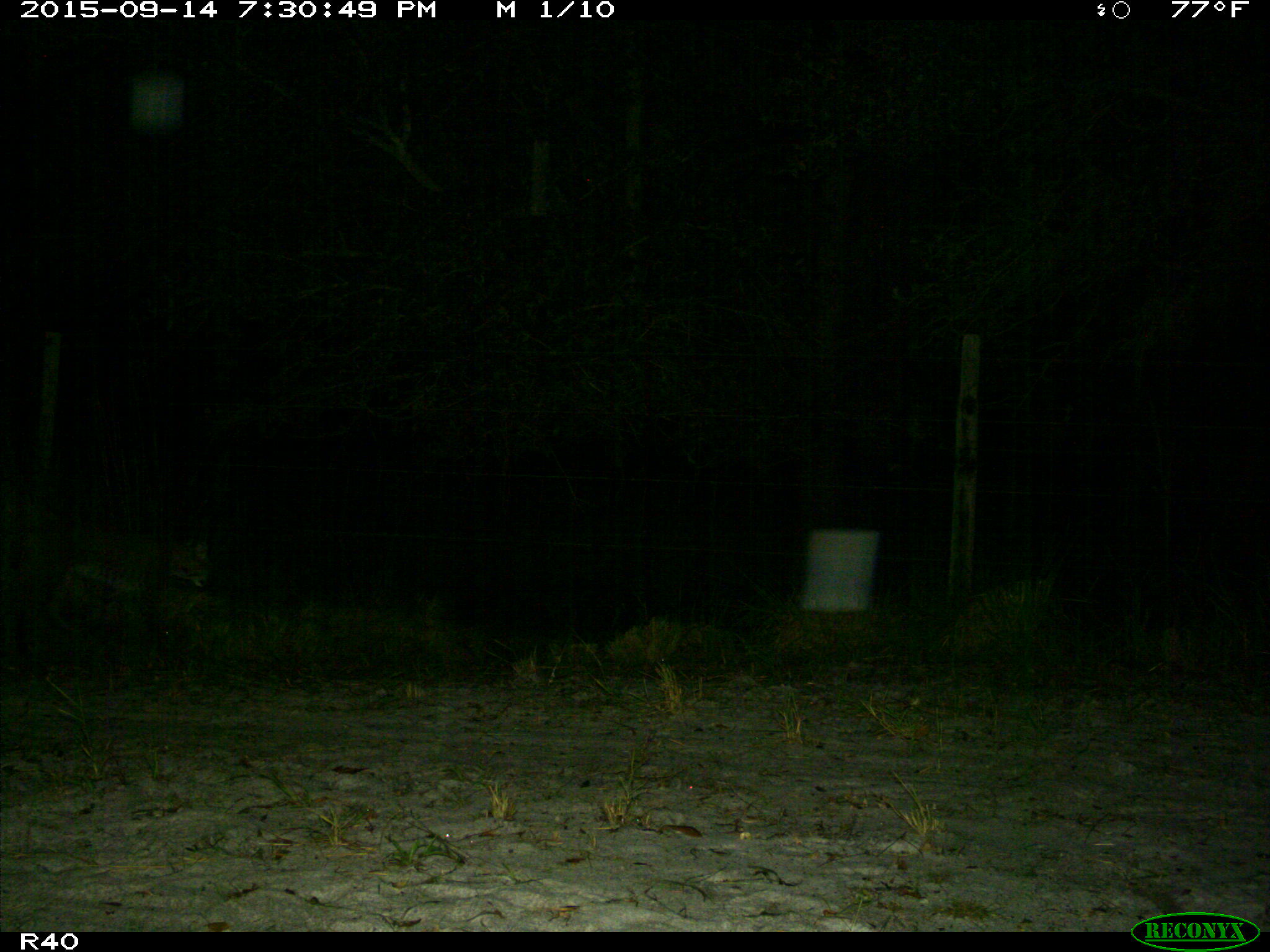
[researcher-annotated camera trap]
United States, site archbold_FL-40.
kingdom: Animalia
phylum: Chordata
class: Mammalia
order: Carnivora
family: Felidae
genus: Lynx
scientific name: Lynx rufus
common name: bobcat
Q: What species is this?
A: Lynx rufus (bobcat).